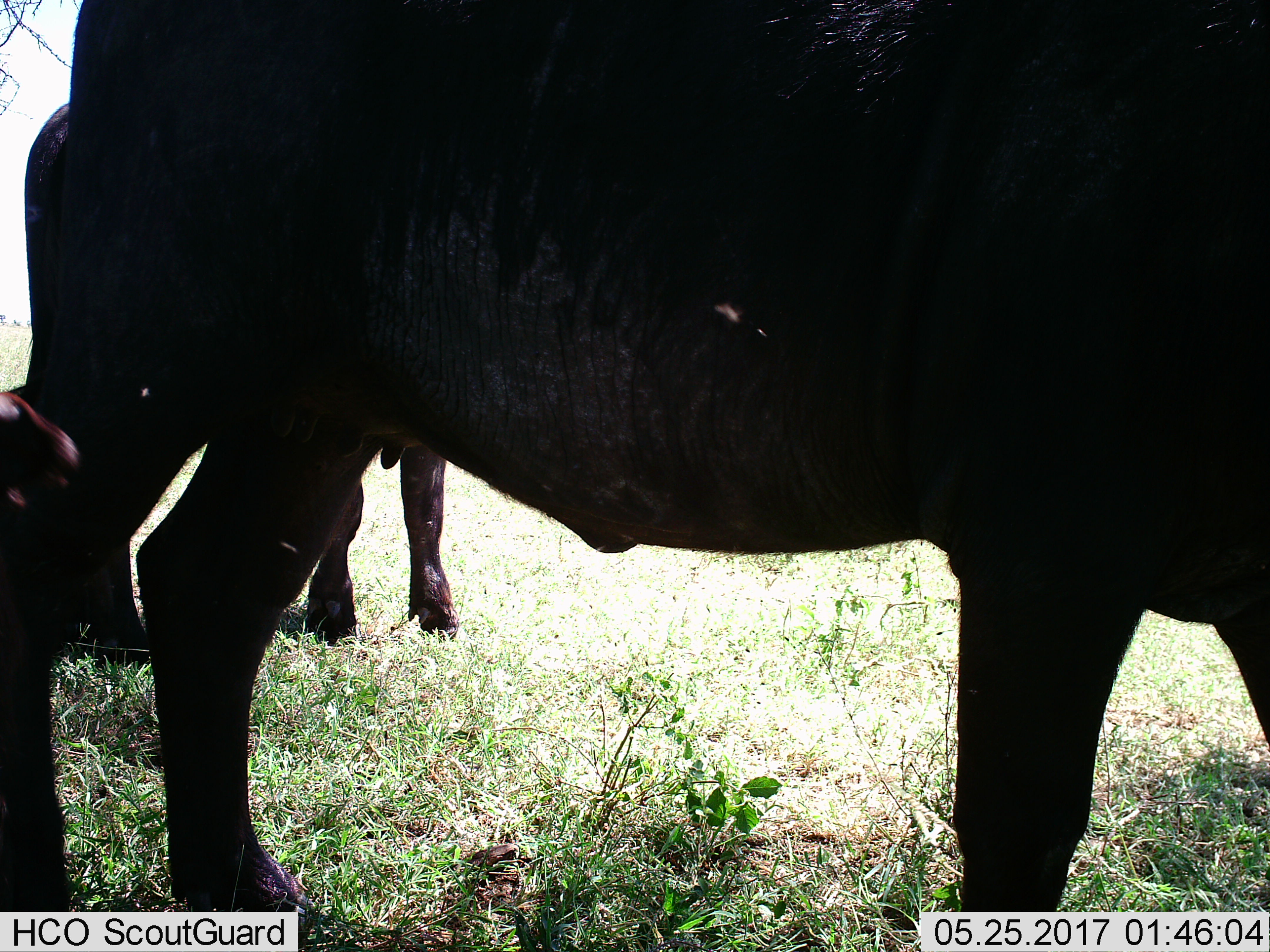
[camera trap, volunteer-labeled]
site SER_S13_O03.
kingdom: Animalia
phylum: Chordata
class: Mammalia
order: Artiodactyla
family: Bovidae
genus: Syncerus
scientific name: Syncerus caffer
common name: african buffalo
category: buffalo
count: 2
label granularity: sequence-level